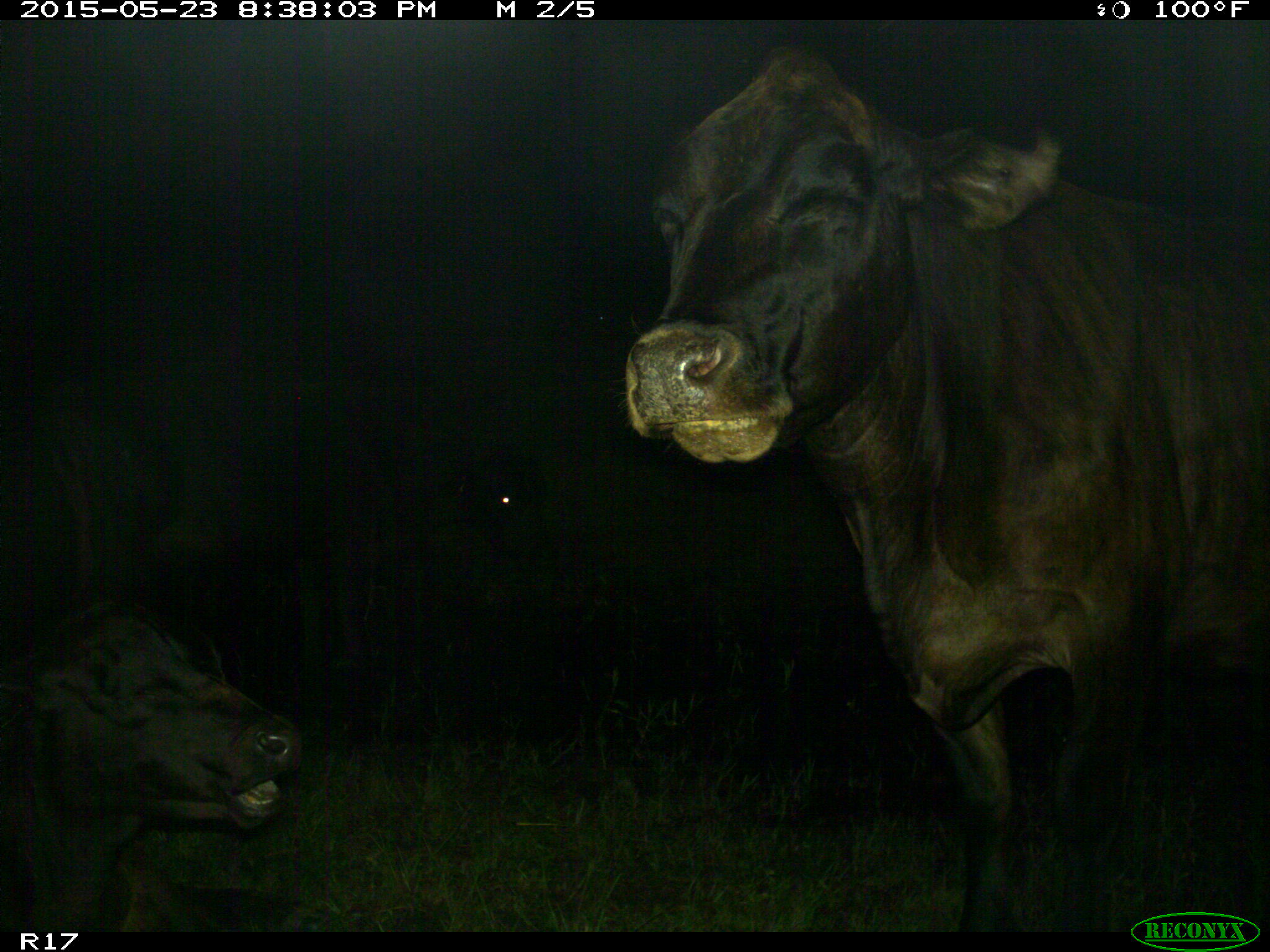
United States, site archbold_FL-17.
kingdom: Animalia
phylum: Chordata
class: Mammalia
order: Artiodactyla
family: Bovidae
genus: Bos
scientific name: Bos taurus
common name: domestic cow